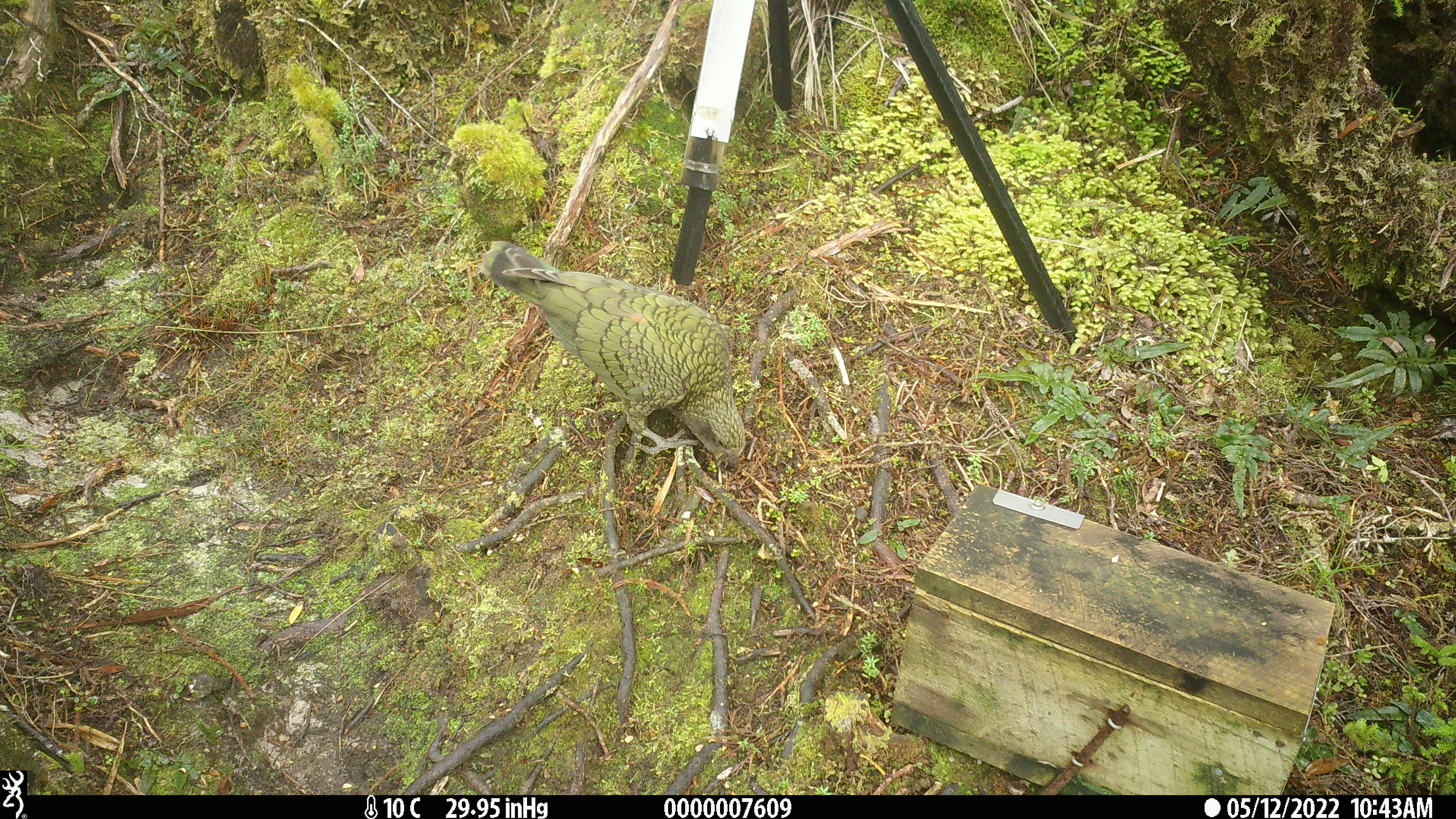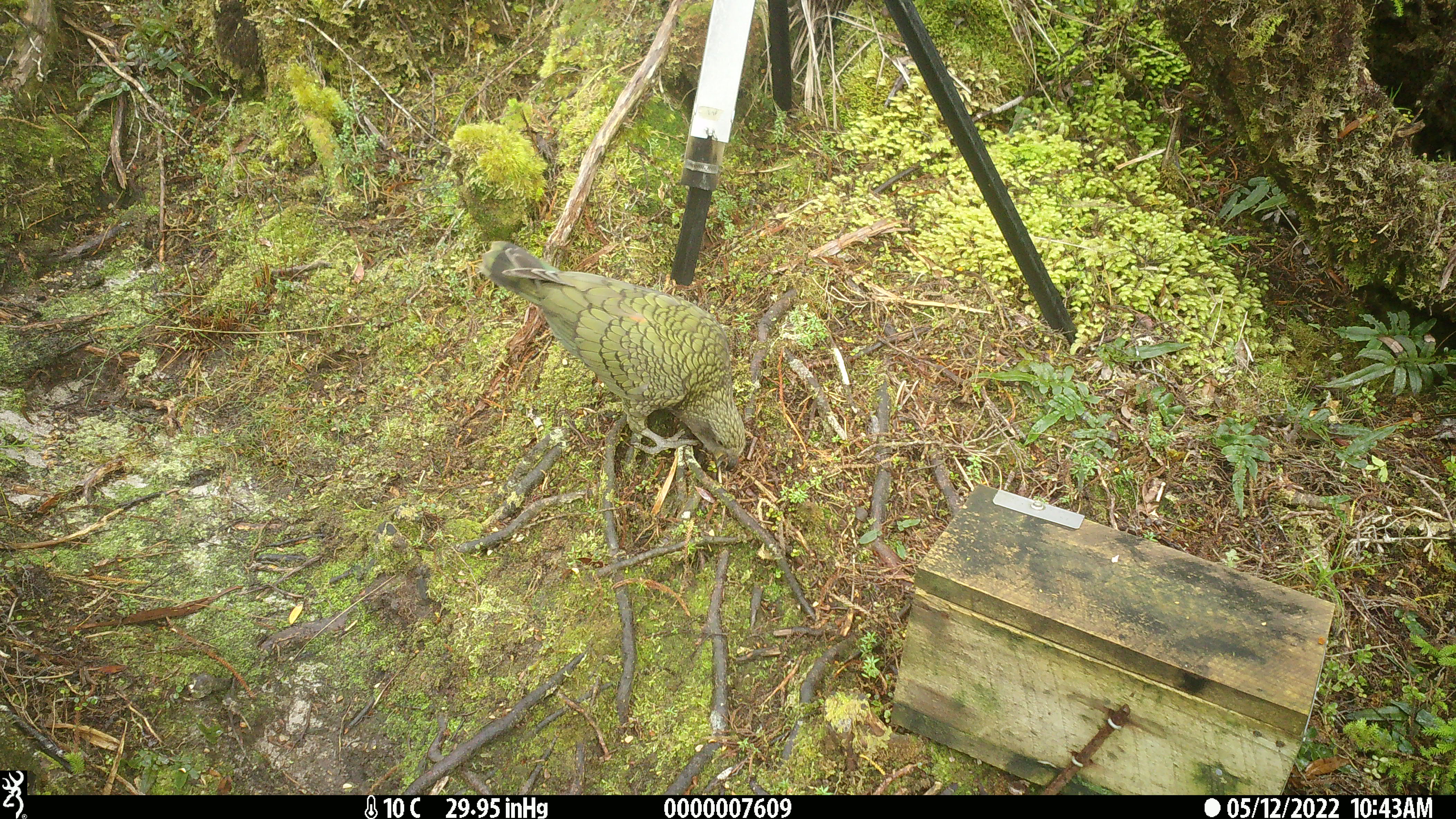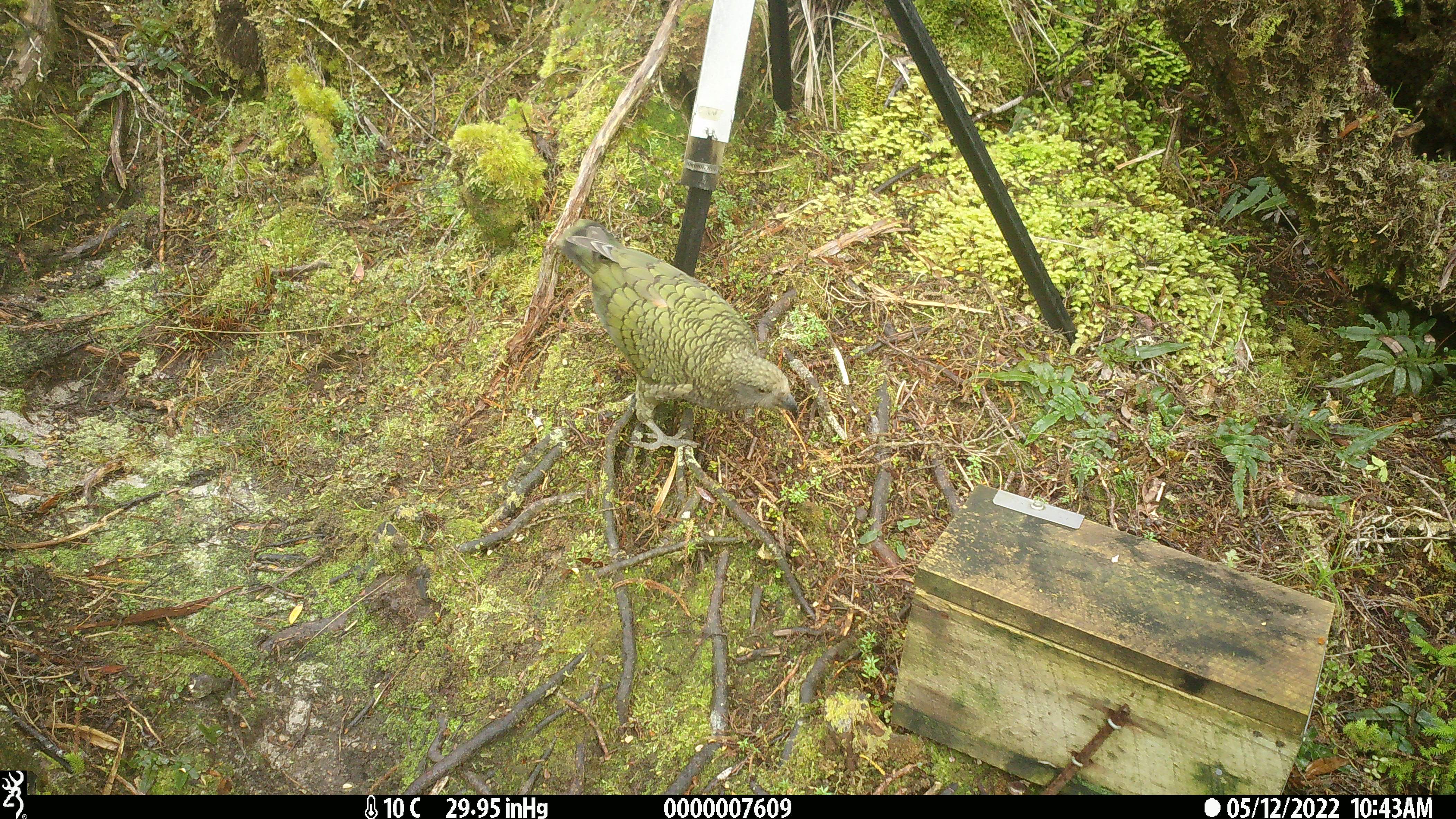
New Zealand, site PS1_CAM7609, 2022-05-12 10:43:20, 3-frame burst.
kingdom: Animalia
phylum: Chordata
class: Aves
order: Psittaciformes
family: Strigopidae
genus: Nestor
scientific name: Nestor notabilis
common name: kea